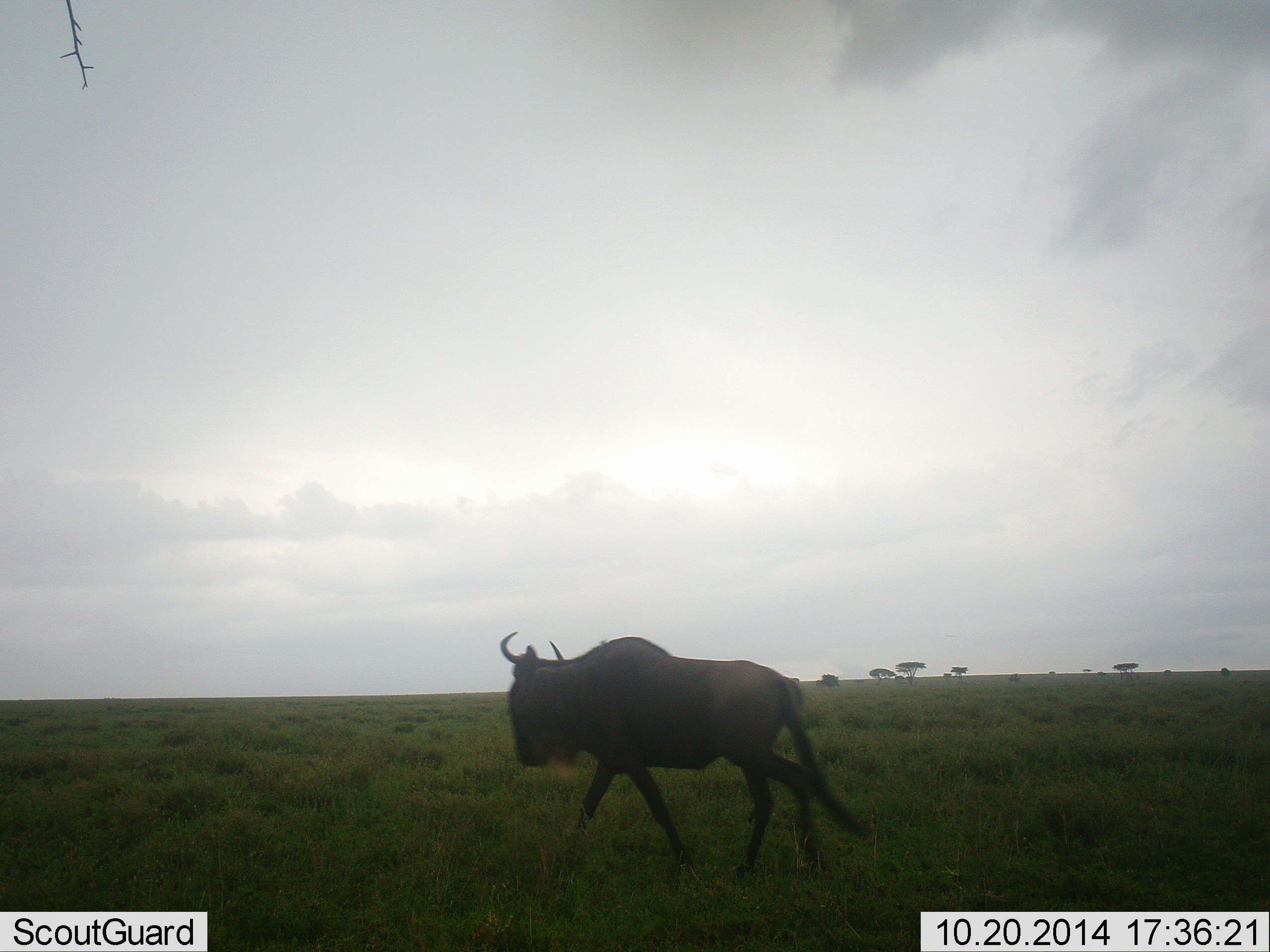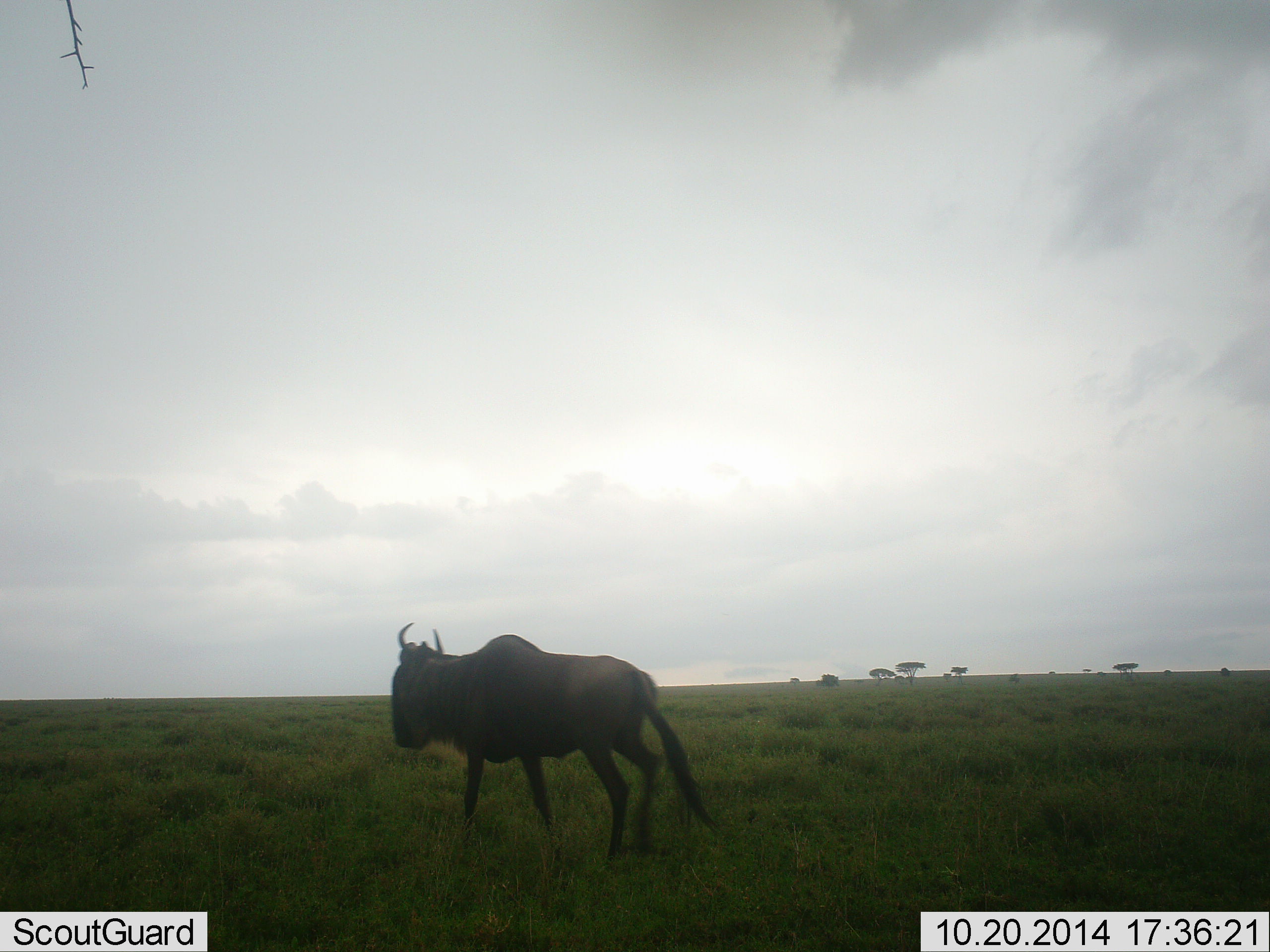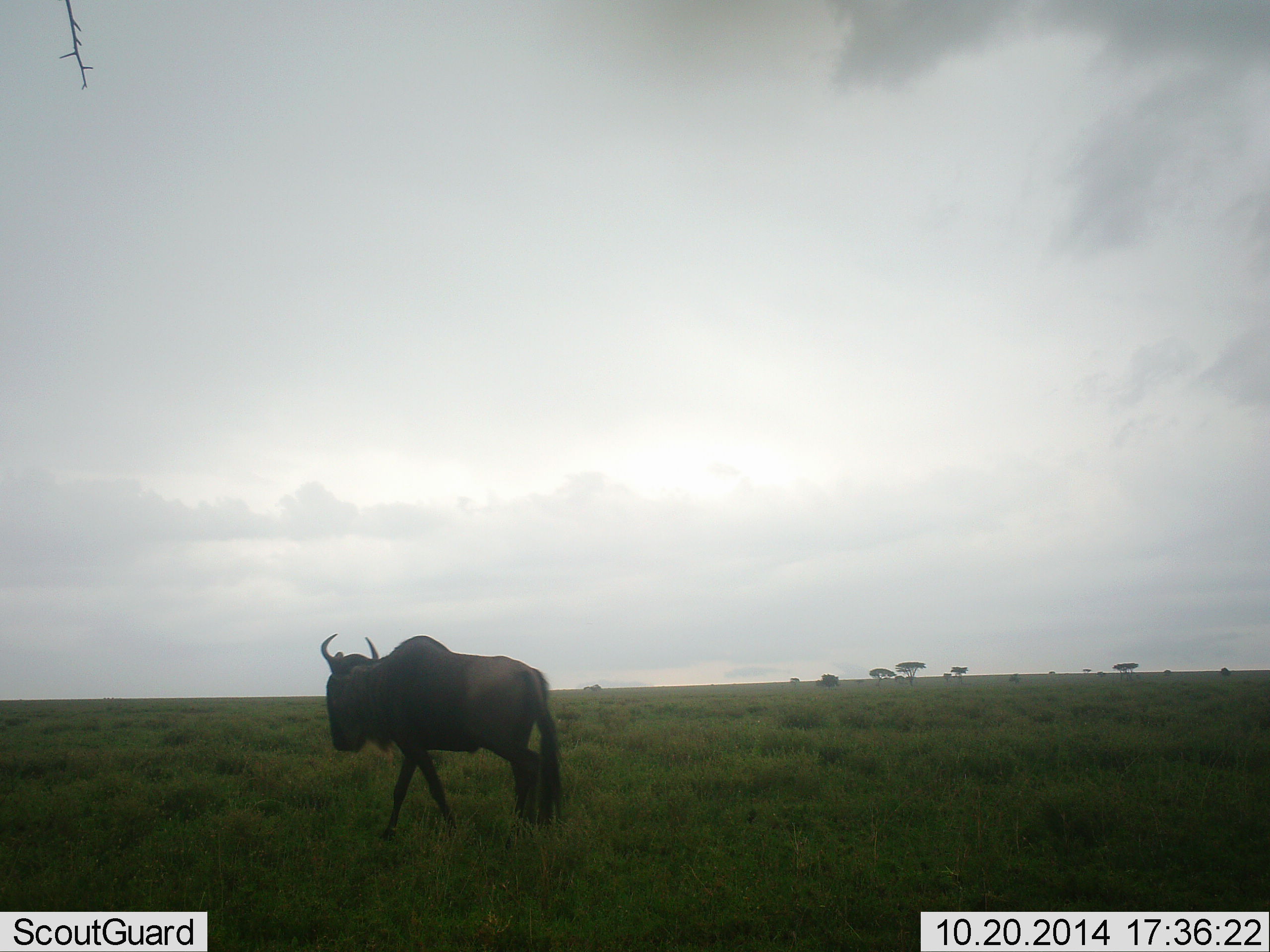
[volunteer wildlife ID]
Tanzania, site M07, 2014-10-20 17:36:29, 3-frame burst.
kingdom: Animalia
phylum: Chordata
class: Mammalia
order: Artiodactyla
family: Bovidae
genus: Connochaetes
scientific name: Connochaetes taurinus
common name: blue wildebeest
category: wildebeest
Wildebeest (blue wildebeest) (Connochaetes taurinus), count 1. Behavior (volunteer vote fractions): standing 10%, resting 0%, moving 100%, interacting 0%. Young present (vote fraction): 0%. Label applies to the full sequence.